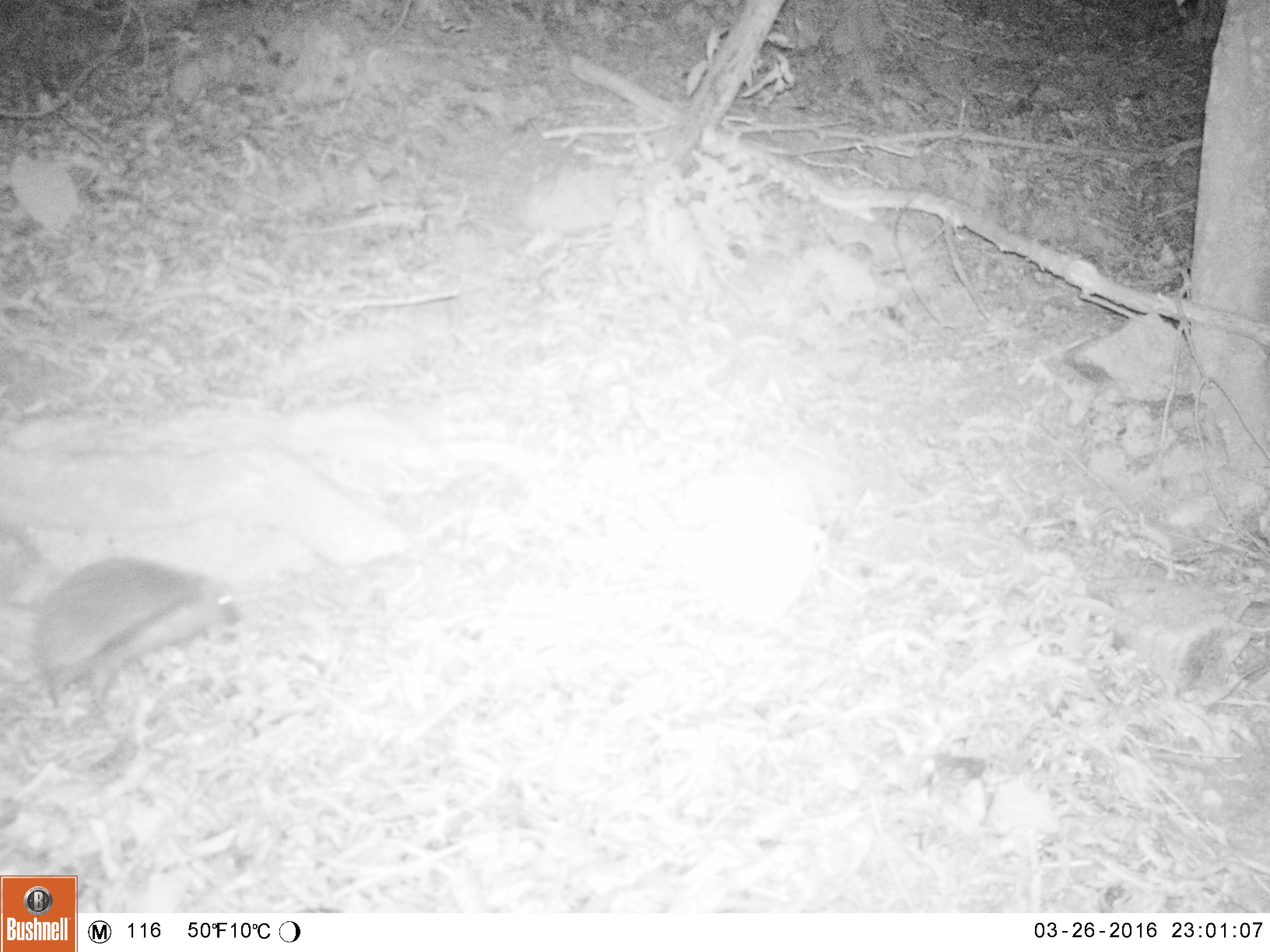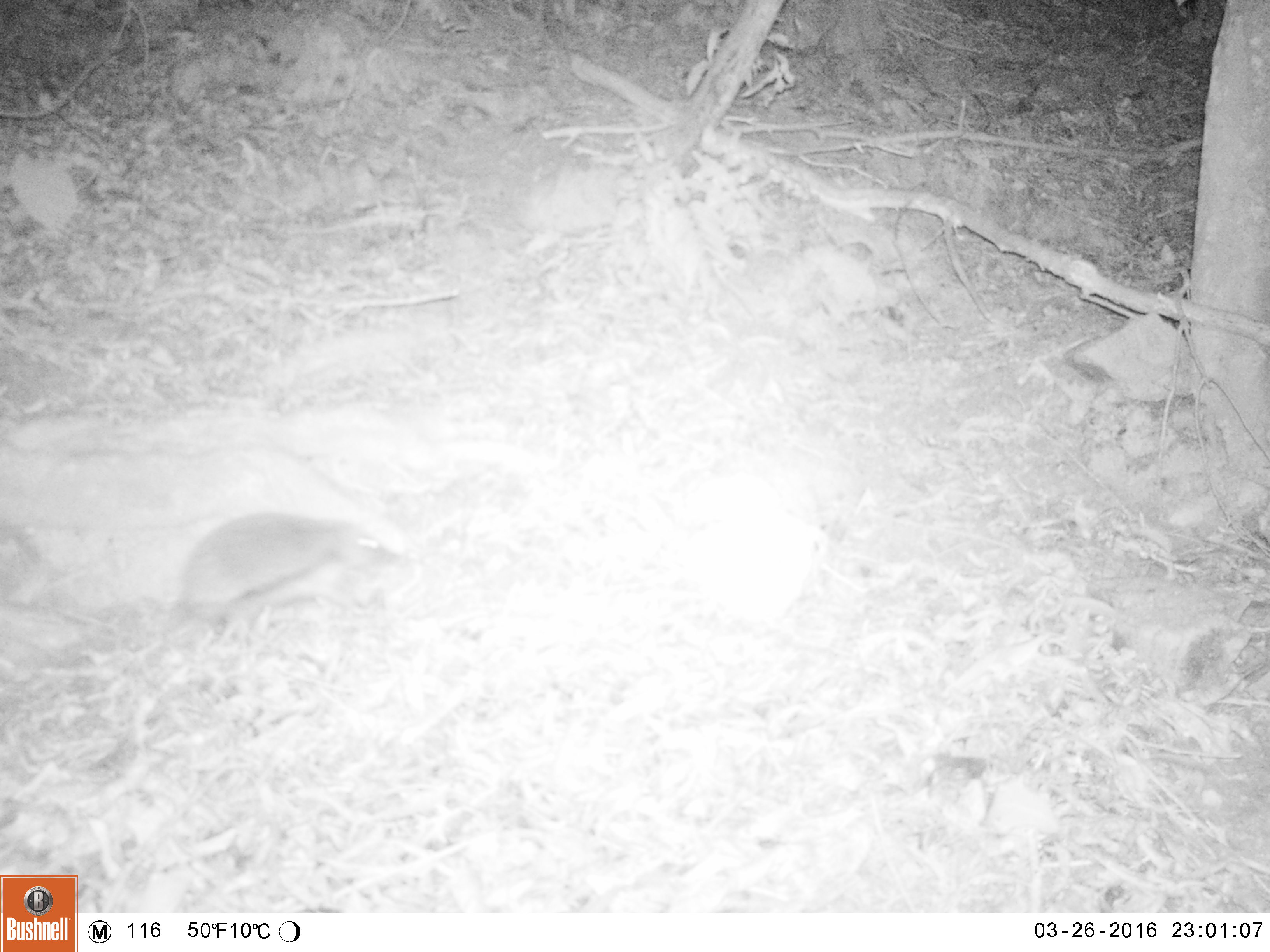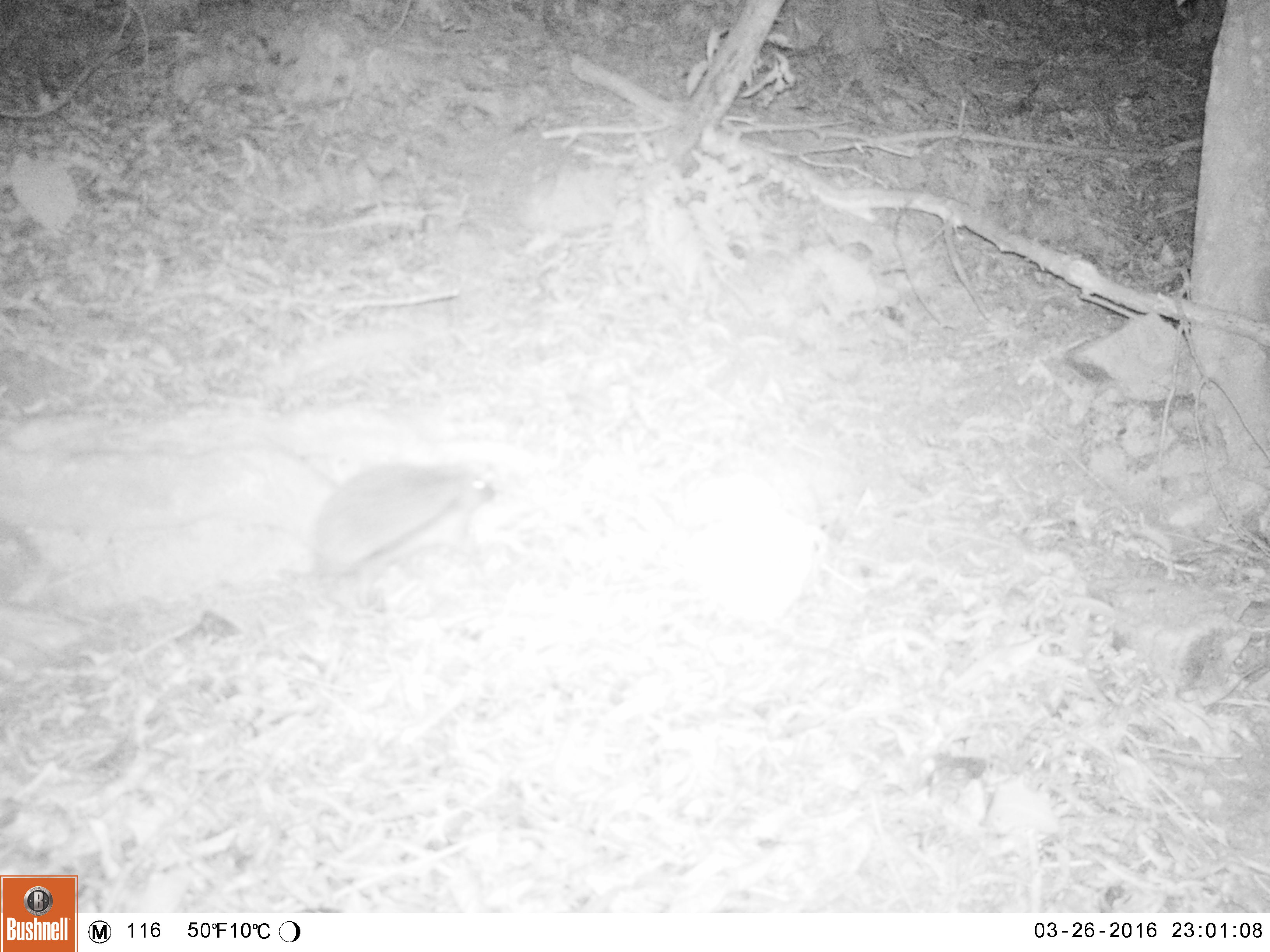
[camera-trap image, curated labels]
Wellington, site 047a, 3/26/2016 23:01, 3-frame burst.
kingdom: Animalia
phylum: Chordata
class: Mammalia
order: Eulipotyphla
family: Erinaceidae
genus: Erinaceus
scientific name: Erinaceus europaeus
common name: hedgehog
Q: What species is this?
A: Hedgehog (Erinaceus europaeus).